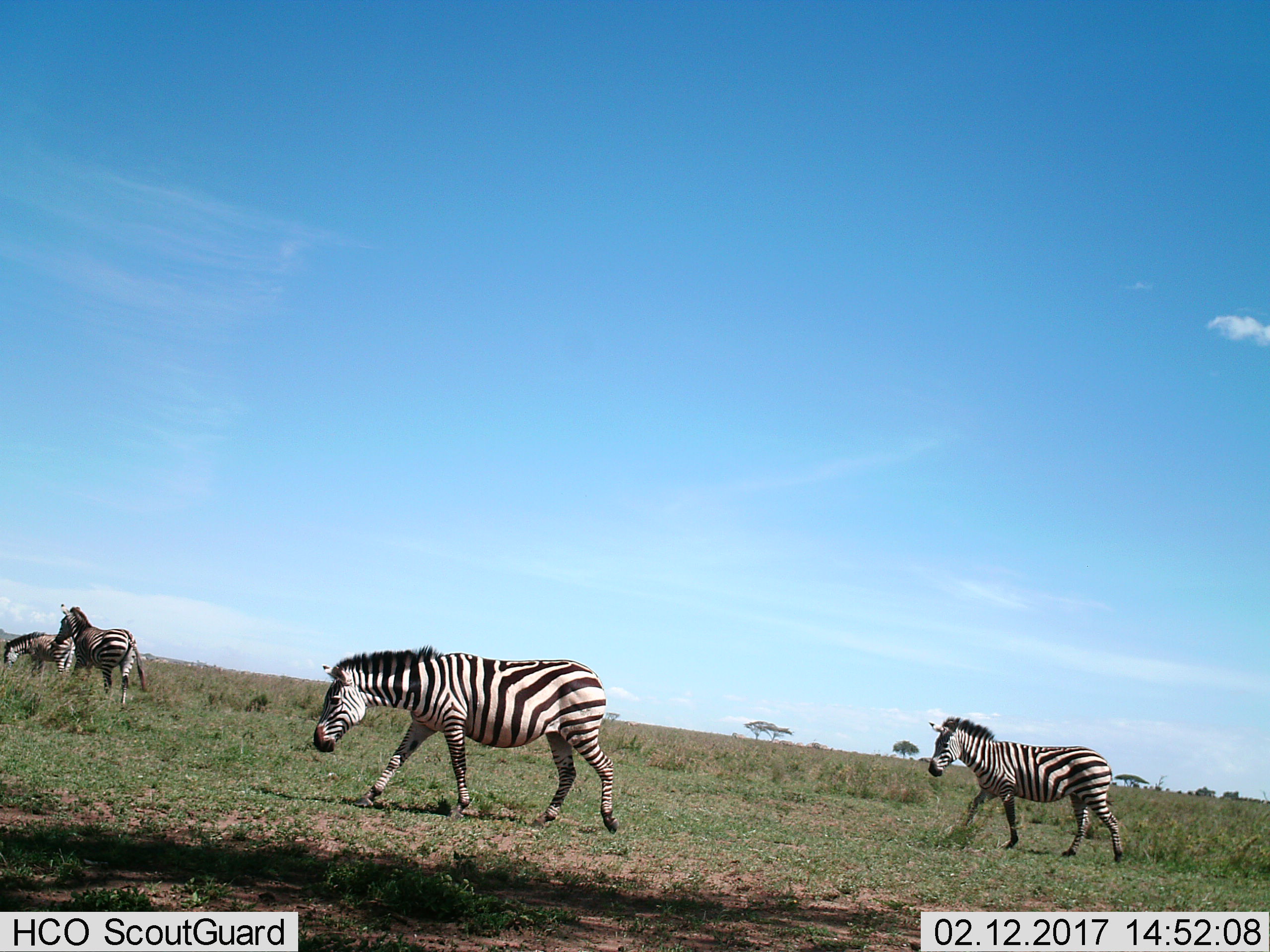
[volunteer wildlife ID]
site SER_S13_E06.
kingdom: Animalia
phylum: Chordata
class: Mammalia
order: Perissodactyla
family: Equidae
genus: Equus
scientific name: Equus quagga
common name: plains zebra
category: zebraplains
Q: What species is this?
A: Zebraplains (plains zebra) (Equus quagga).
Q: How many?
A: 4.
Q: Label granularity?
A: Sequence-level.